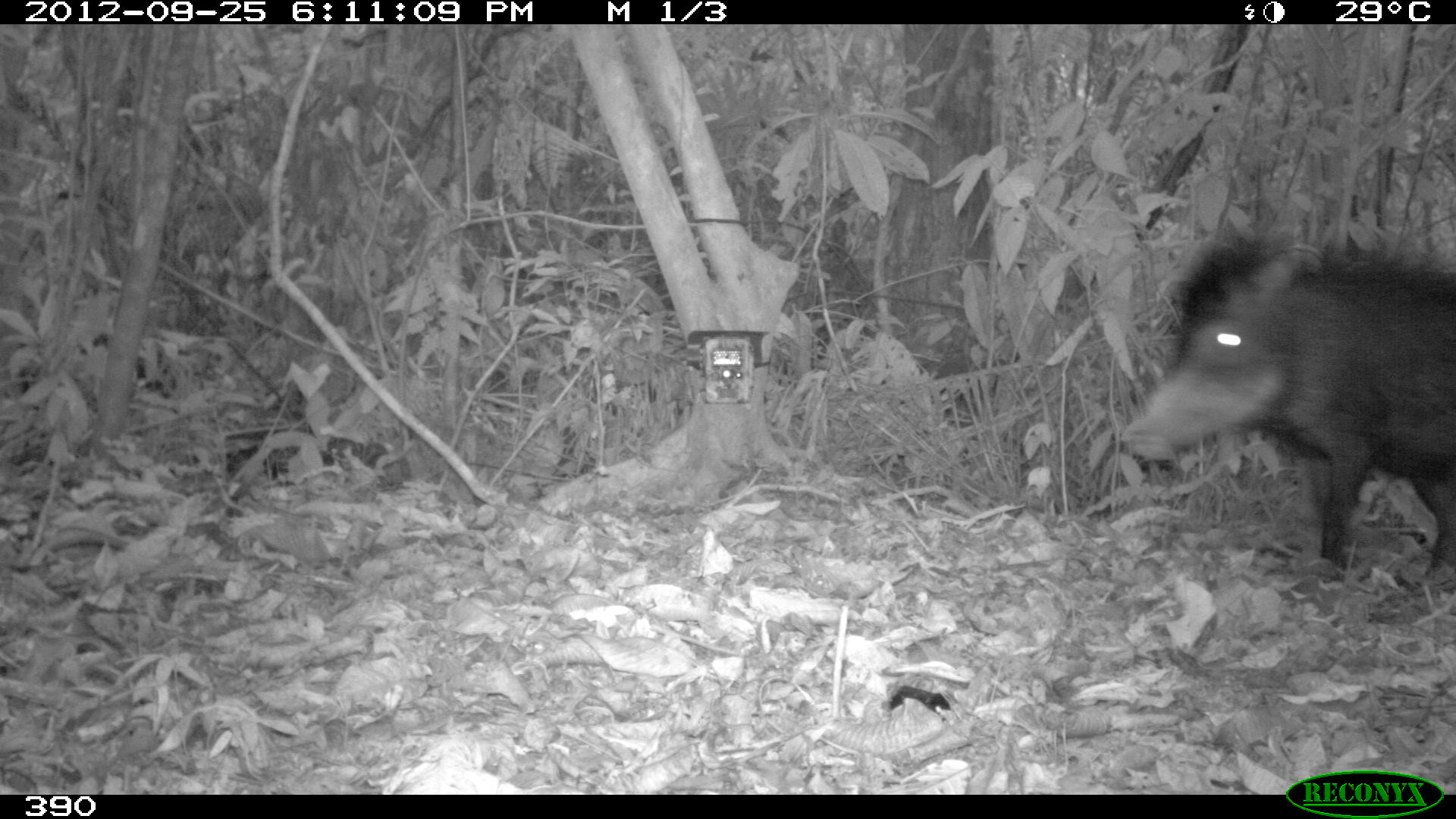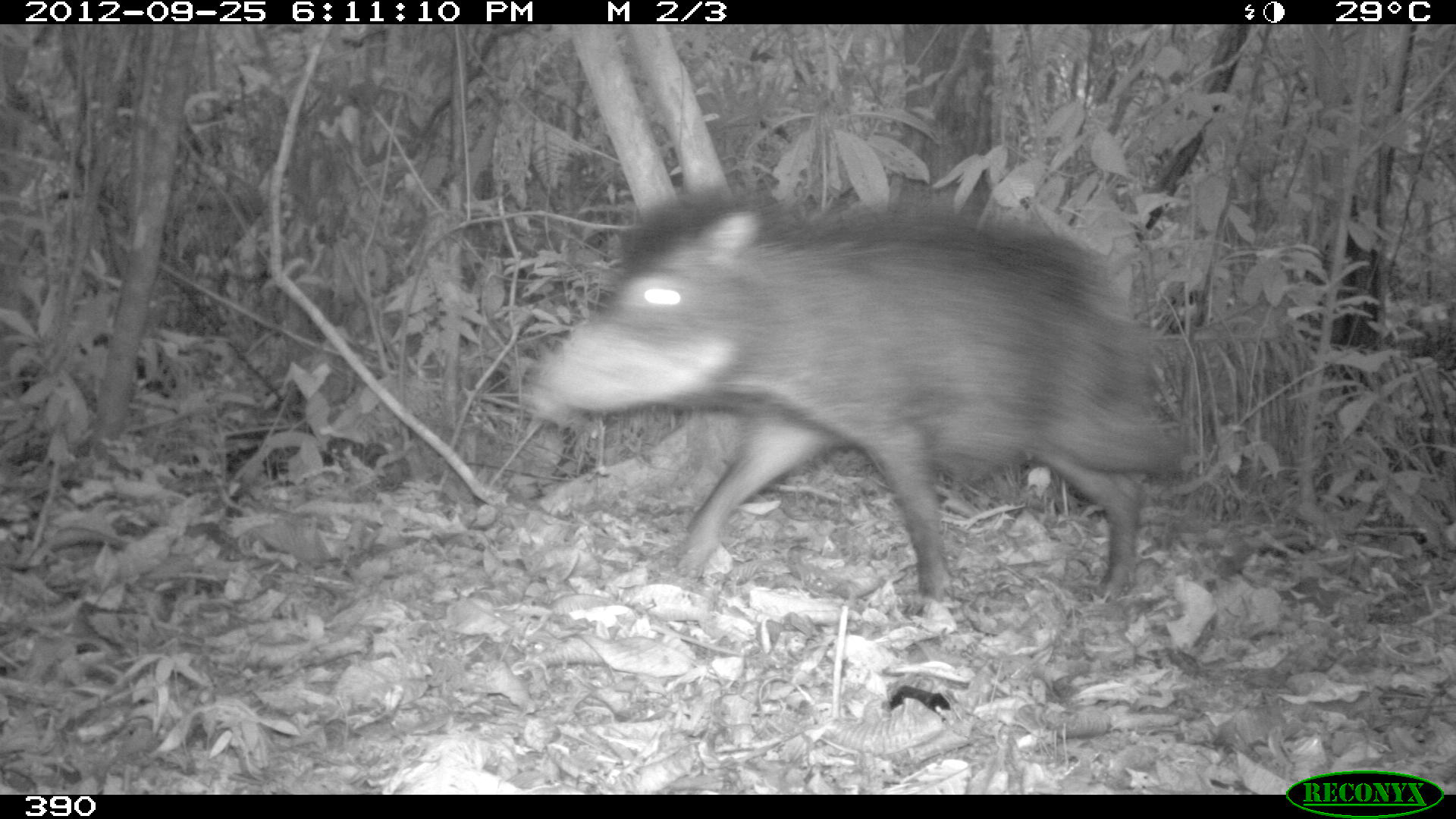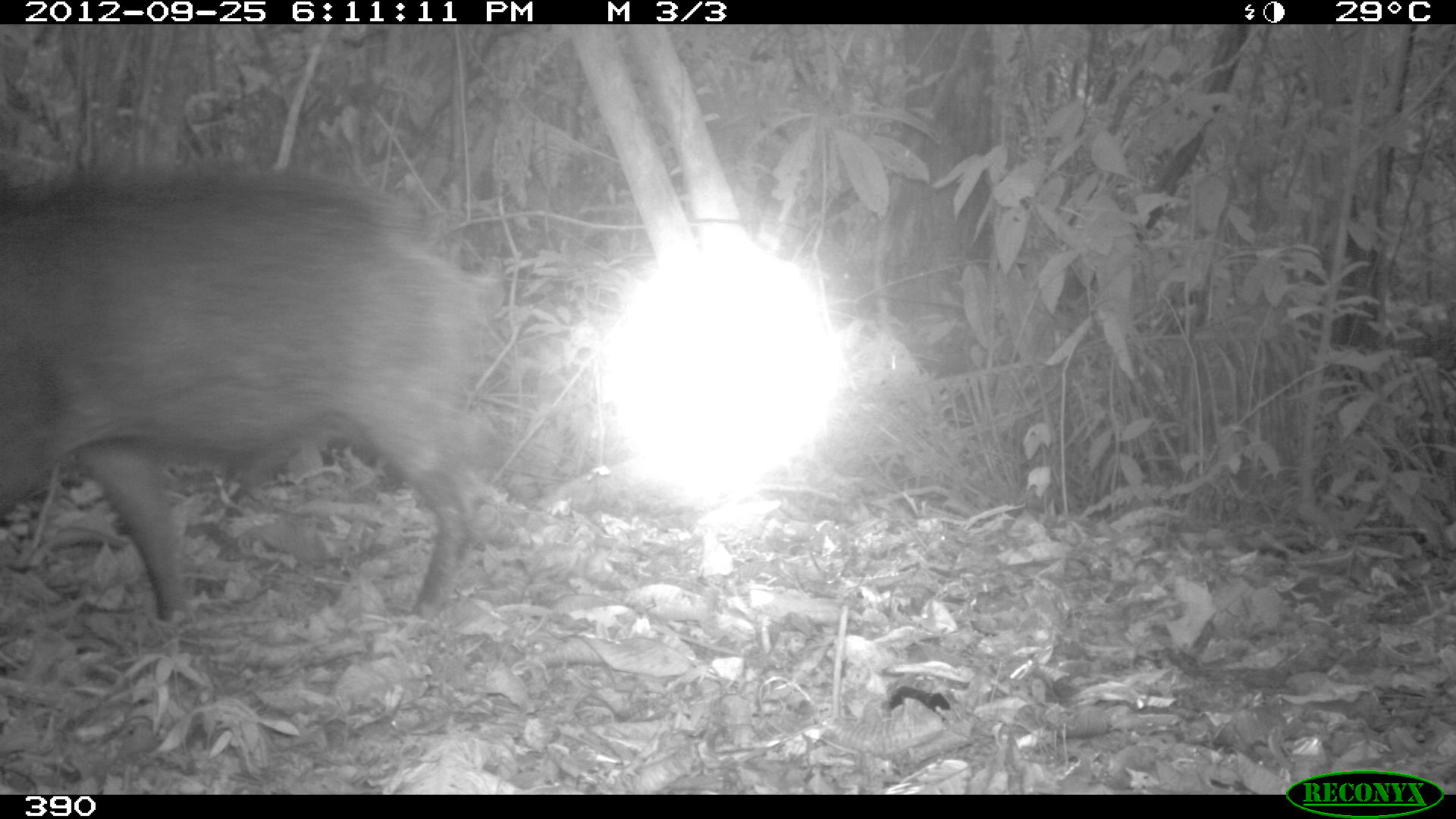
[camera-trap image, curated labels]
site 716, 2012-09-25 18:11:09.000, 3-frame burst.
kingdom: Animalia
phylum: Chordata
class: Mammalia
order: Artiodactyla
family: Tayassuidae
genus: Tayassu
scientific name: Tayassu pecari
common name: white-lipped peccary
Tayassu pecari (white-lipped peccary).